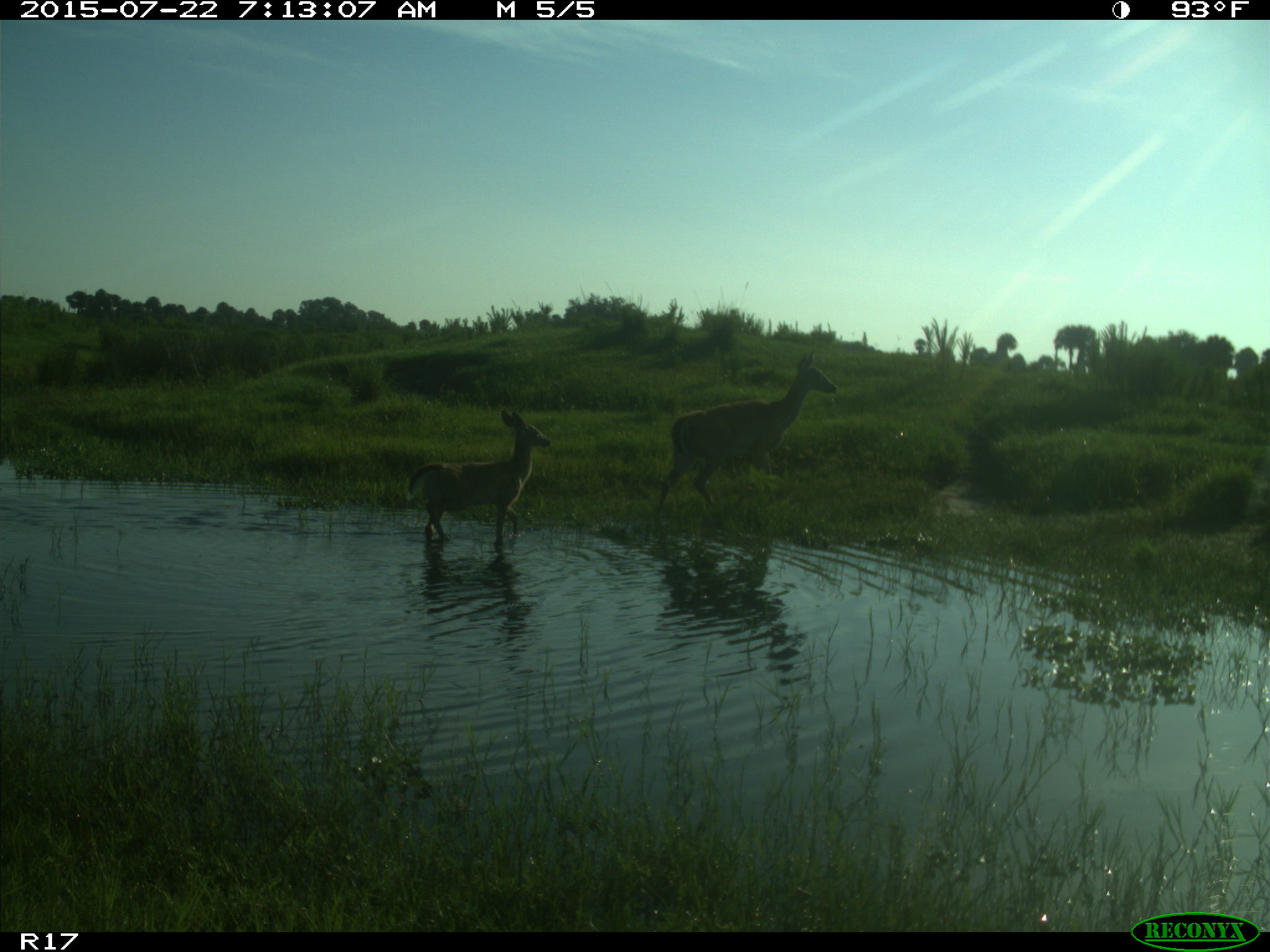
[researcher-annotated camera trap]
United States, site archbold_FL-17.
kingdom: Animalia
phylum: Chordata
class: Mammalia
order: Artiodactyla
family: Cervidae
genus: Odocoileus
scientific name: Odocoileus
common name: deer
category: unidentified deer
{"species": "unidentified deer (deer) (Odocoileus)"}